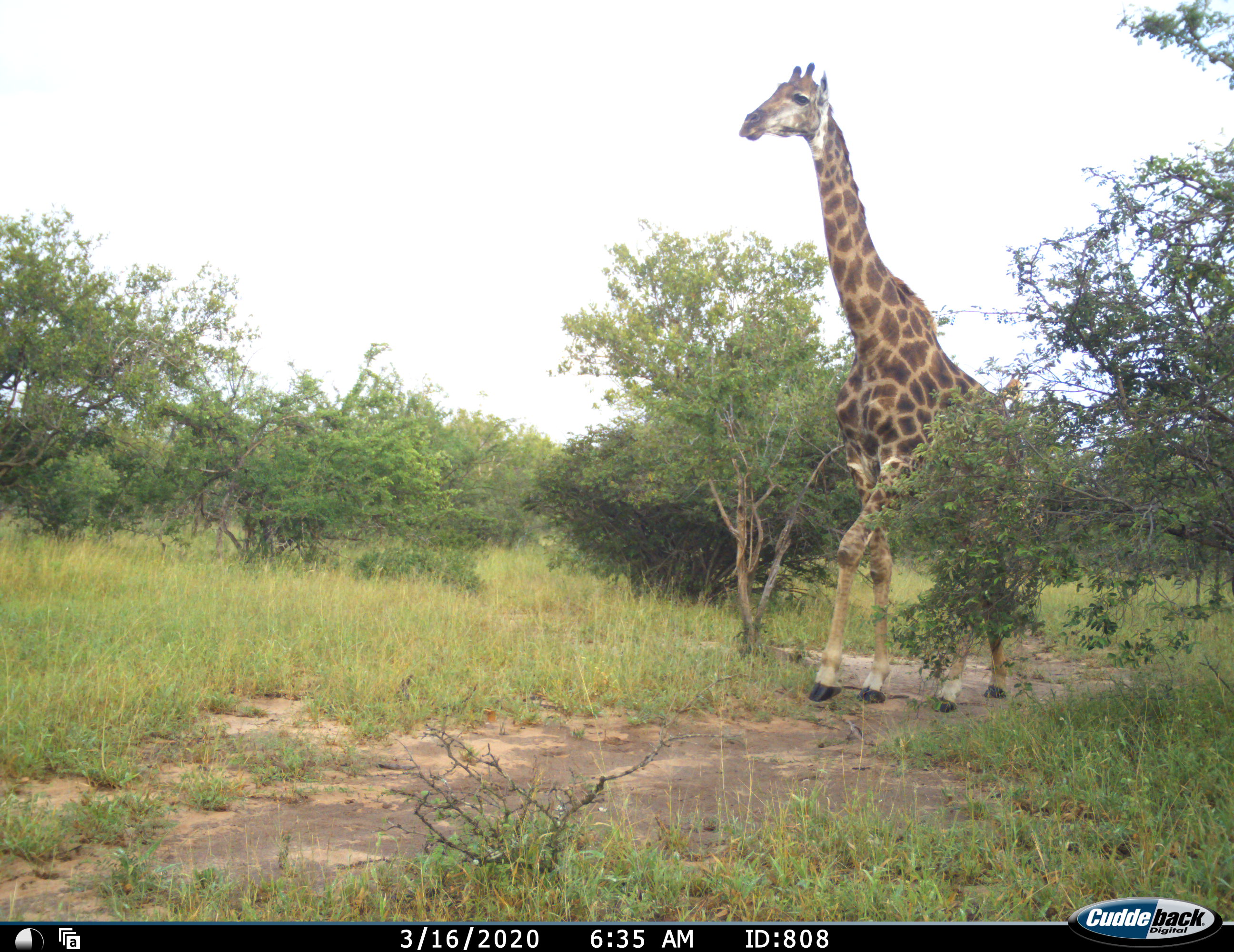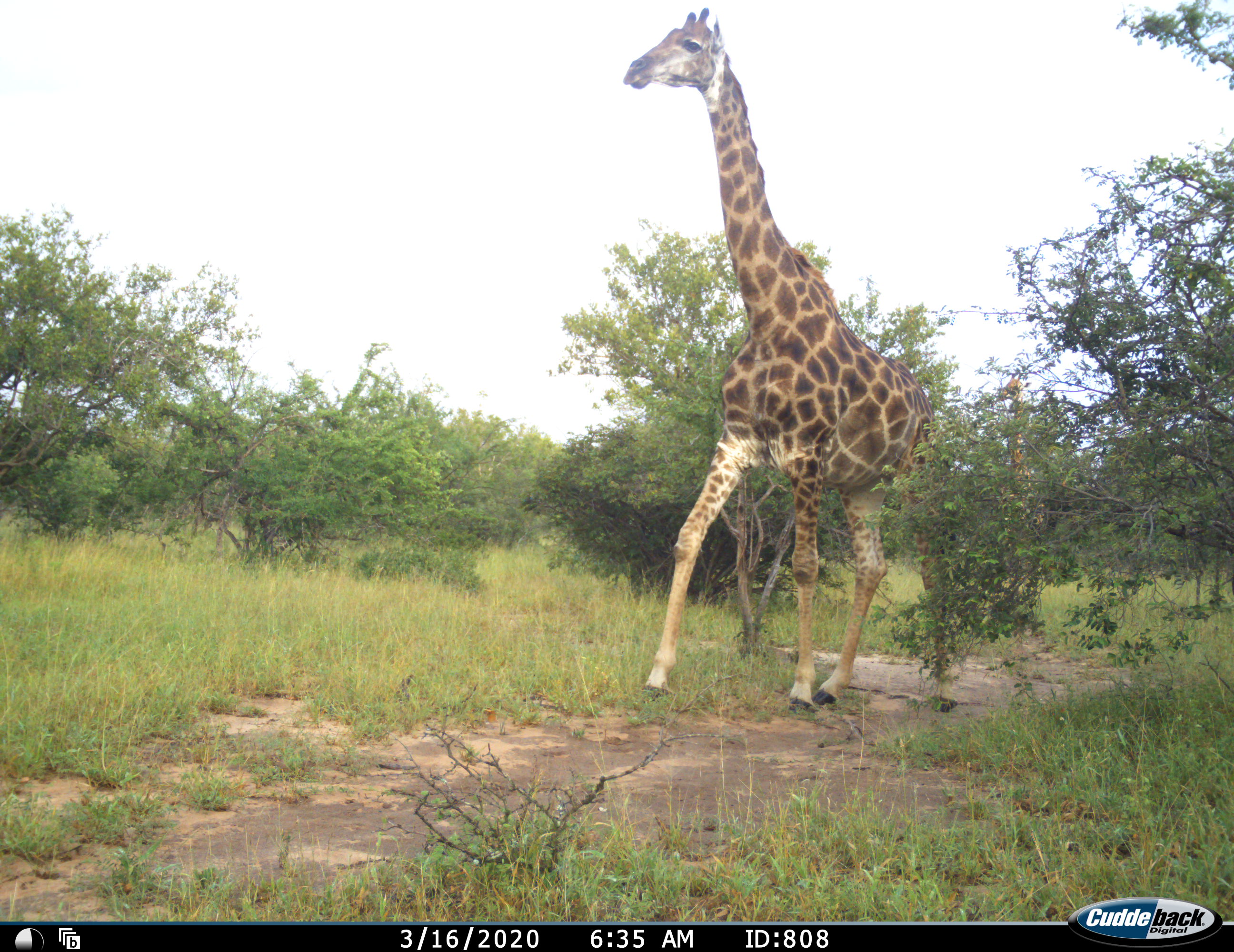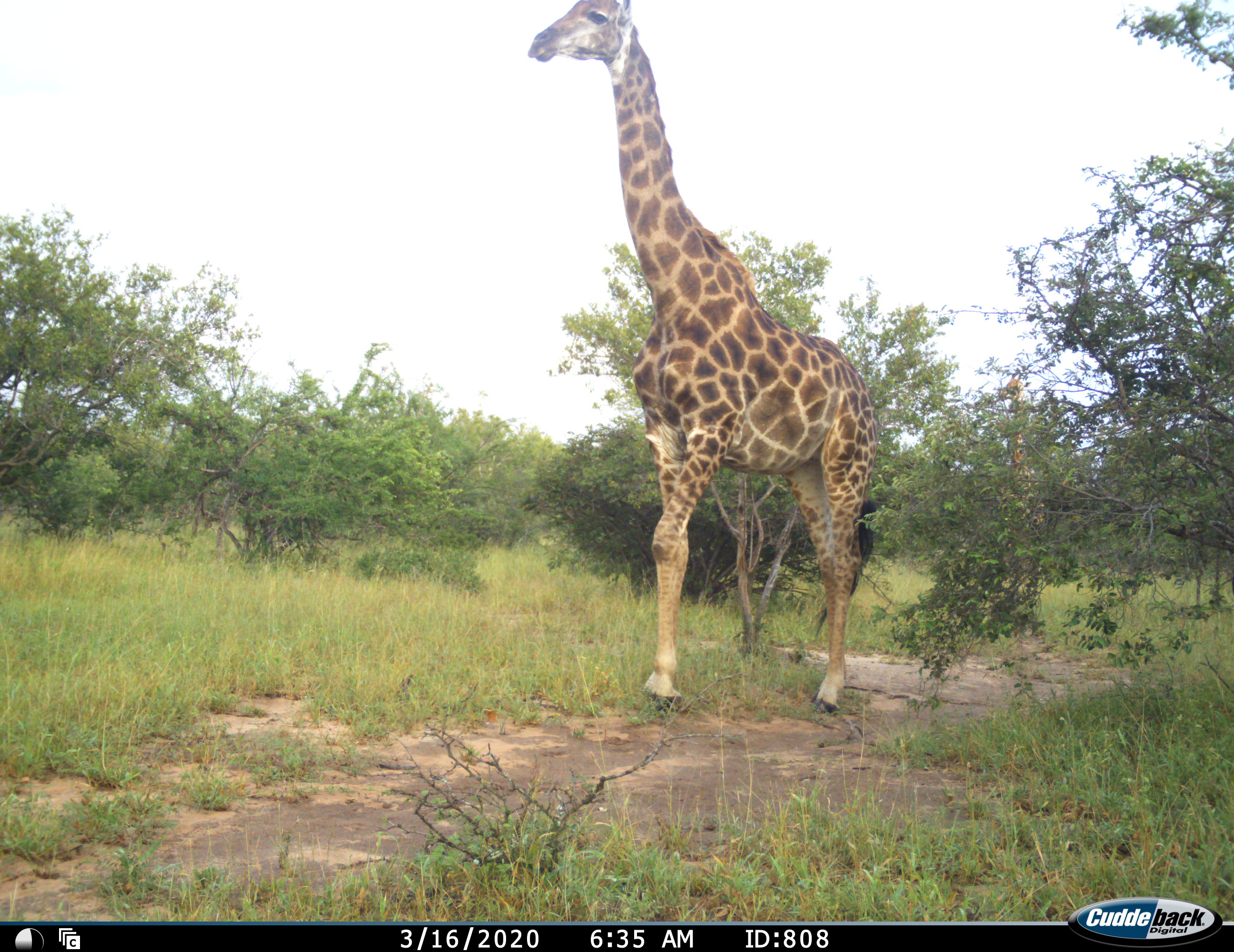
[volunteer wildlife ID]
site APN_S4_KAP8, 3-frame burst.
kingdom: Animalia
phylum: Chordata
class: Mammalia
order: Artiodactyla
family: Giraffidae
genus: Giraffa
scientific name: Giraffa camelopardalis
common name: giraffe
Giraffe (Giraffa camelopardalis), count 1. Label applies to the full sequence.